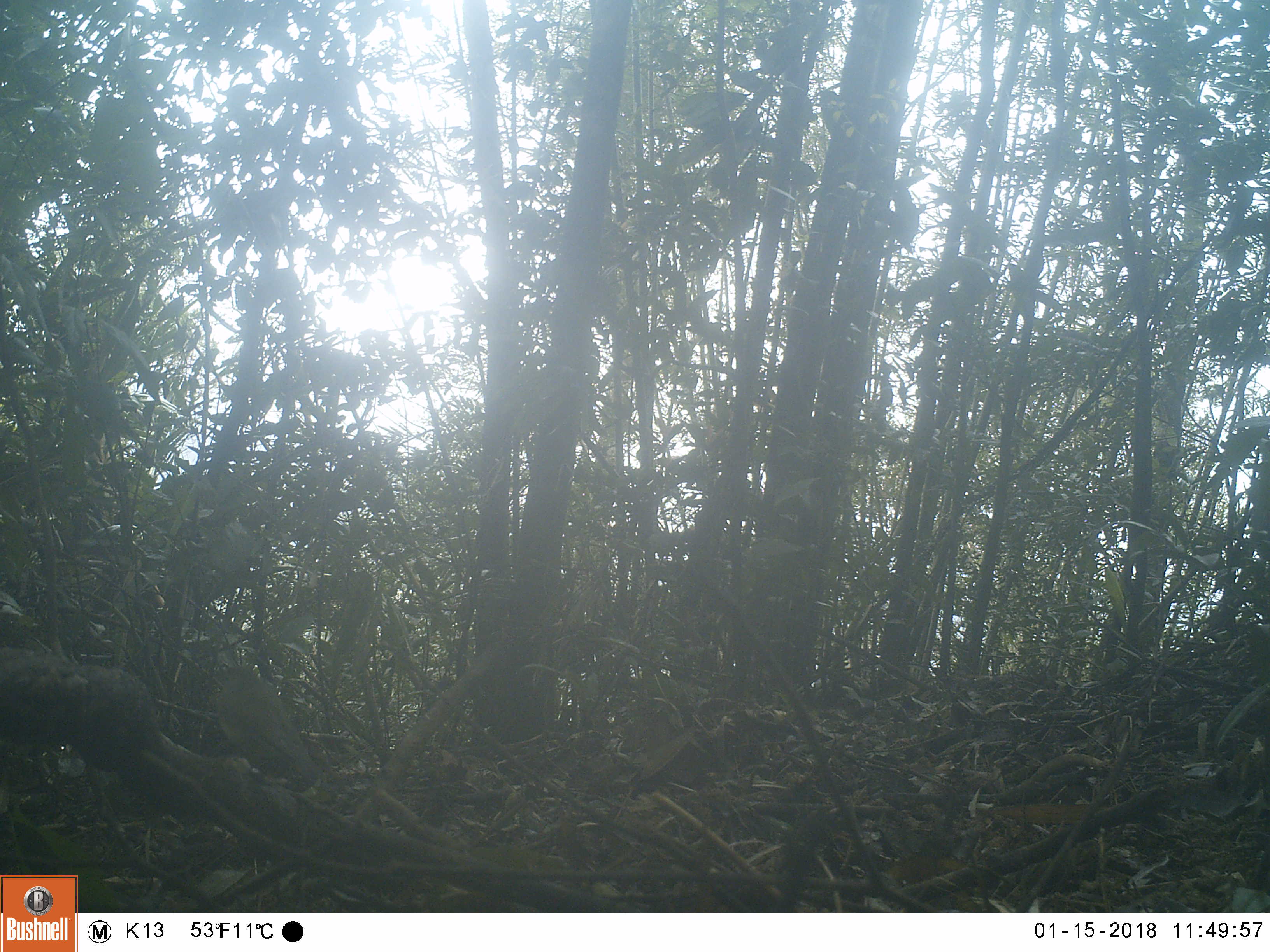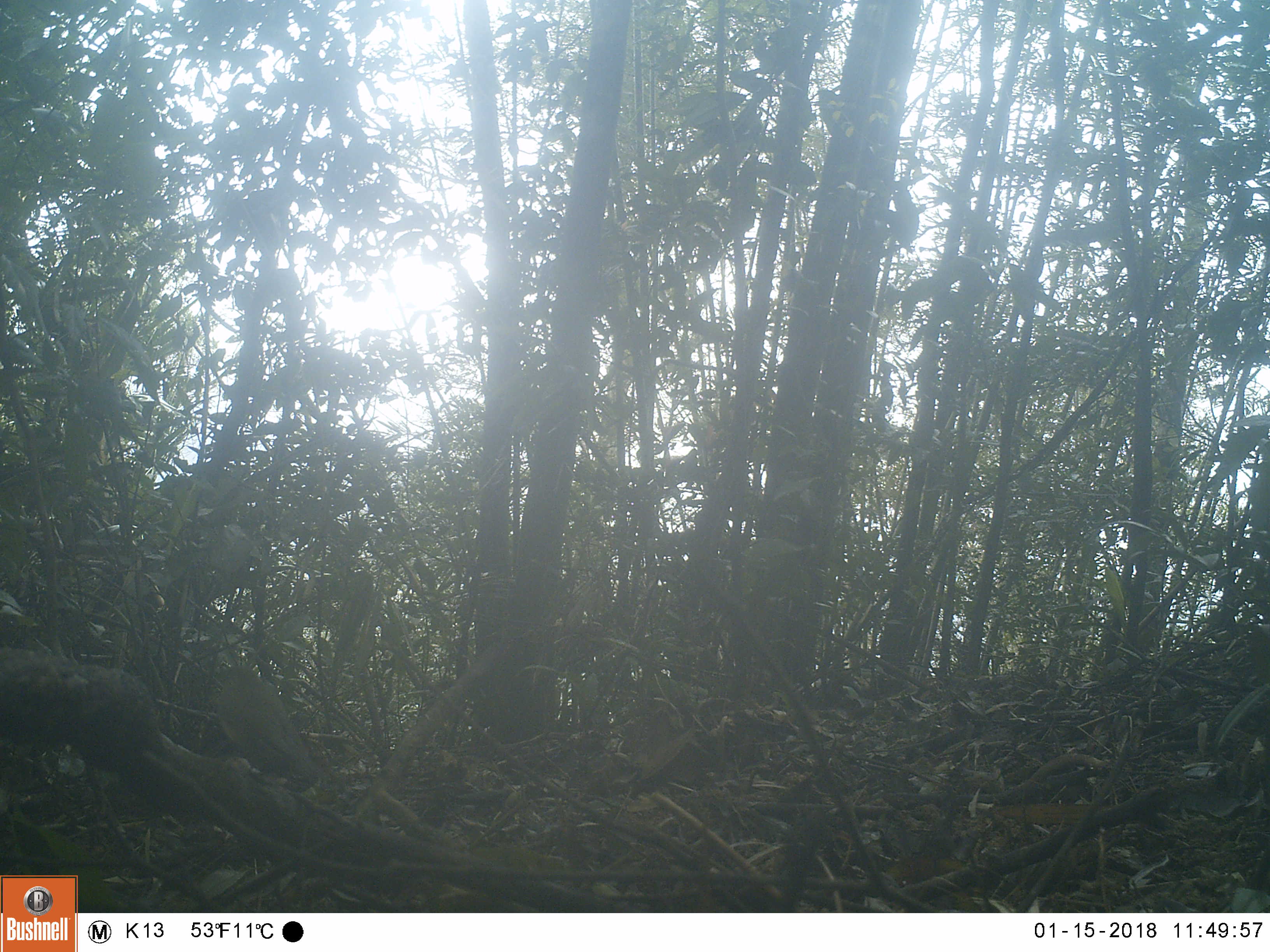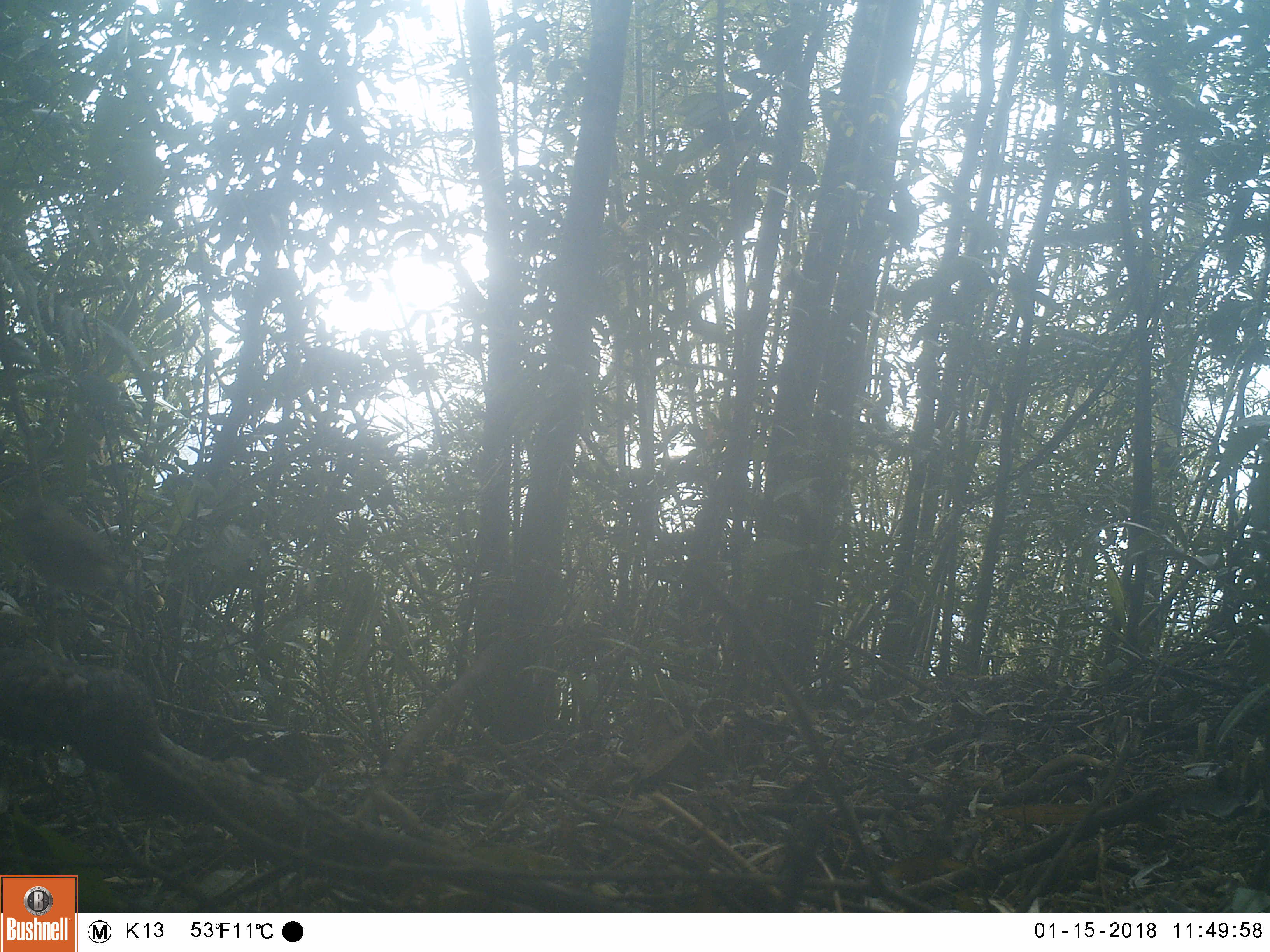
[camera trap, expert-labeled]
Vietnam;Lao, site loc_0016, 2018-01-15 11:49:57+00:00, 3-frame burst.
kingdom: Animalia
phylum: Chordata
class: Aves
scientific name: Aves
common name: bird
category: unidentified bird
Unidentified bird (bird) (Aves). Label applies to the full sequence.